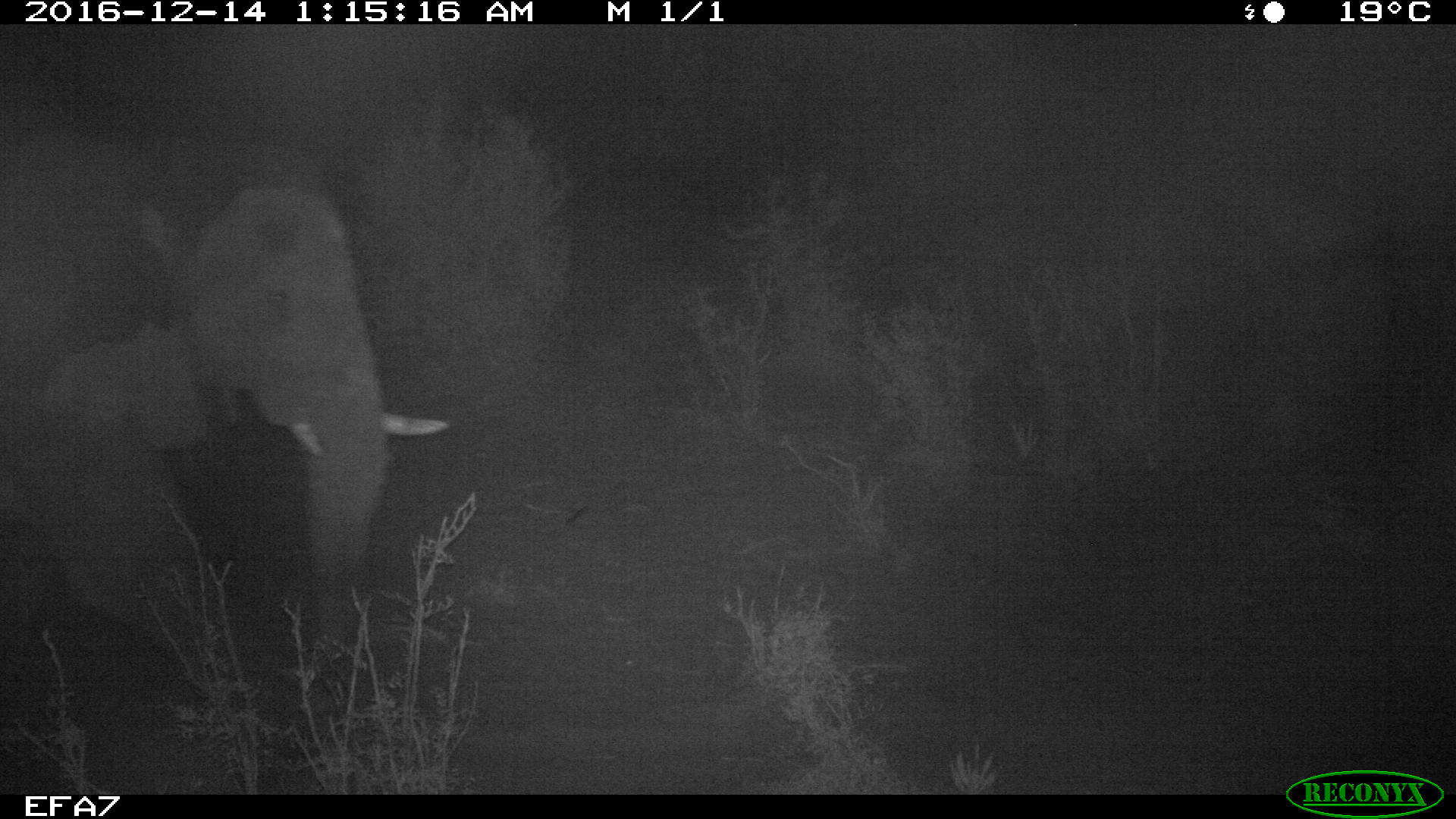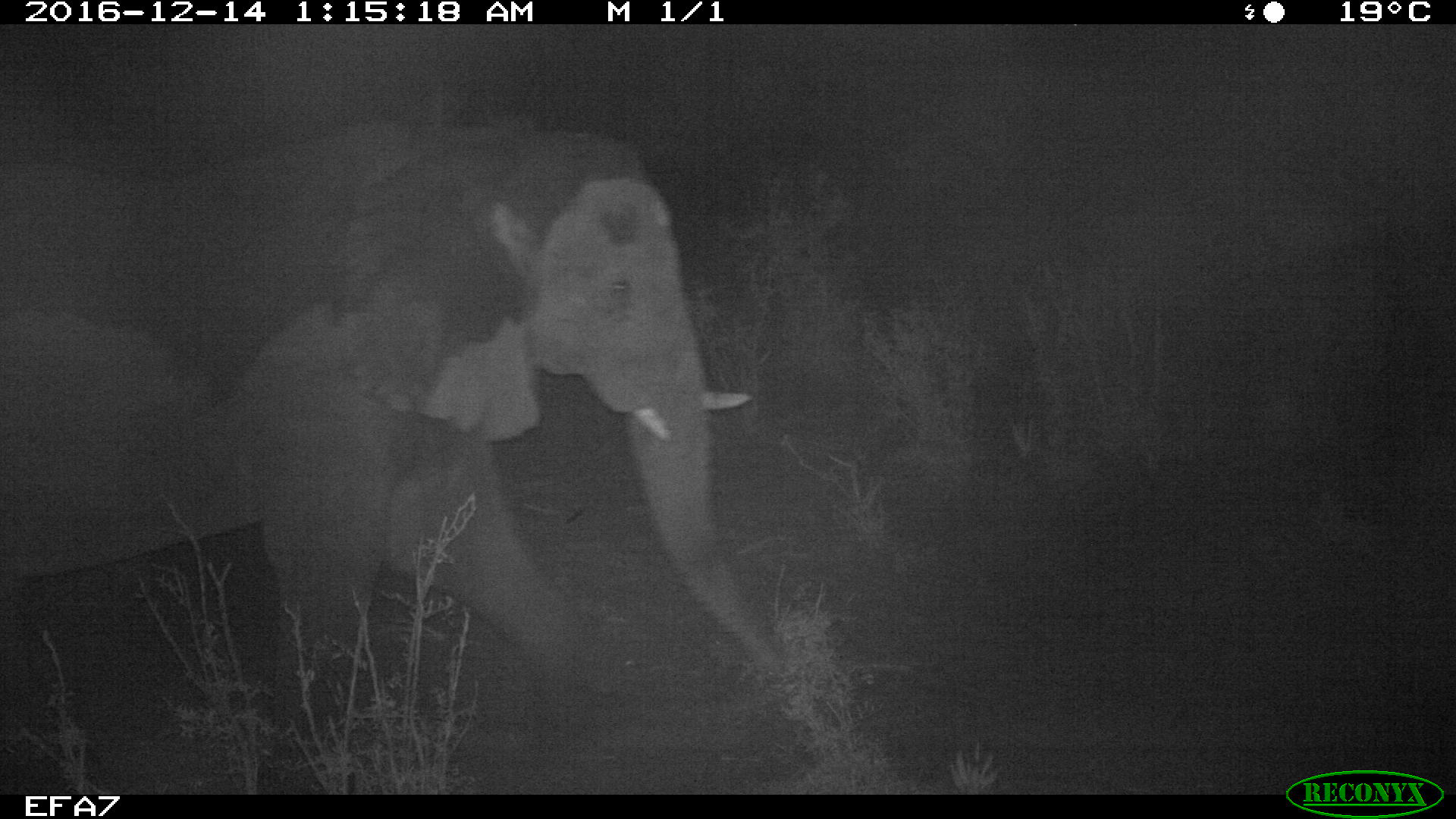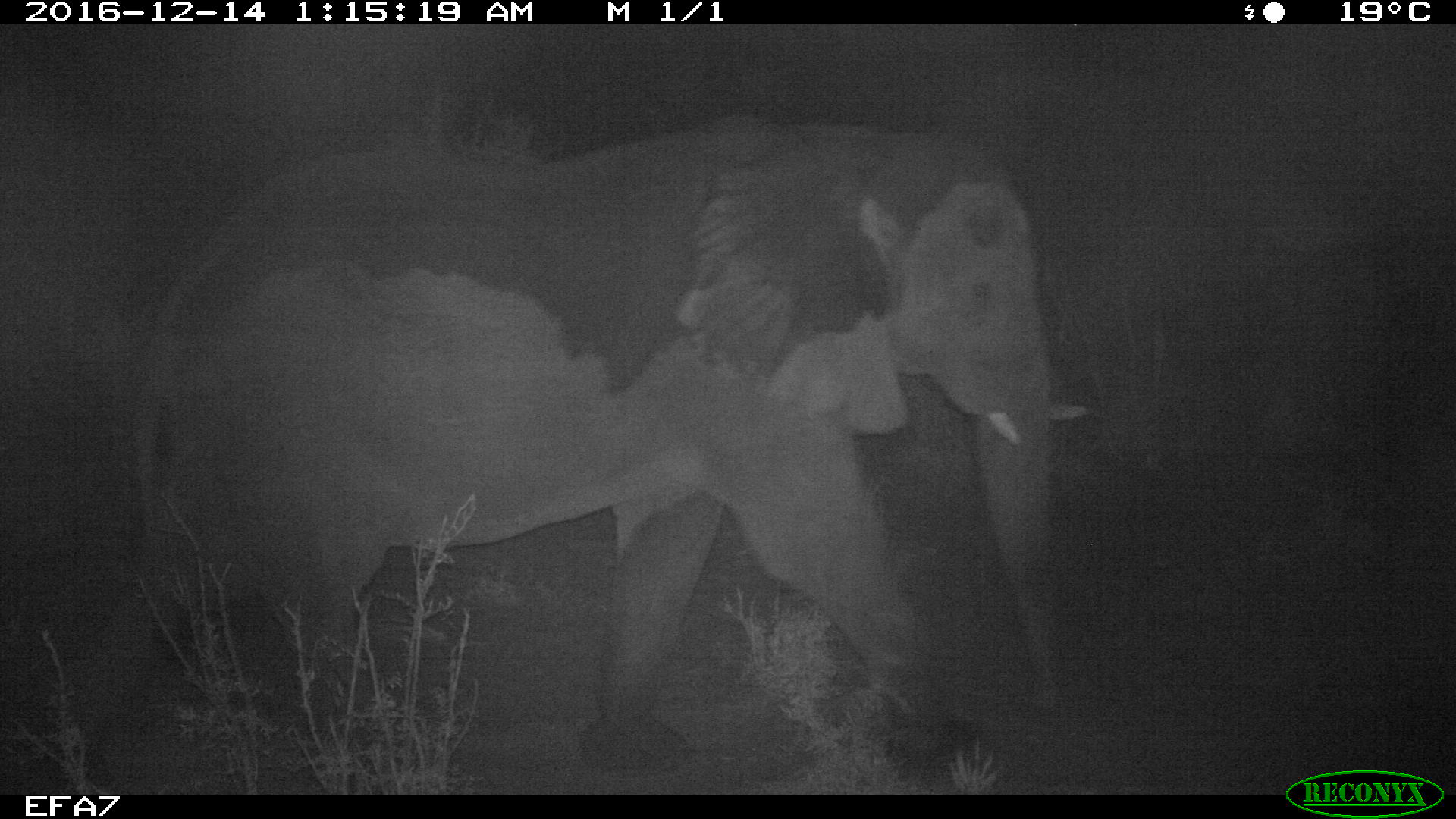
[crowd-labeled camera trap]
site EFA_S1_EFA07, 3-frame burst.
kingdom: Animalia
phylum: Chordata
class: Mammalia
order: Proboscidea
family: Elephantidae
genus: Loxodonta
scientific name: Loxodonta africana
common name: african bush elephant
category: elephant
Elephant (african bush elephant) (Loxodonta africana), count 1. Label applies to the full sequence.